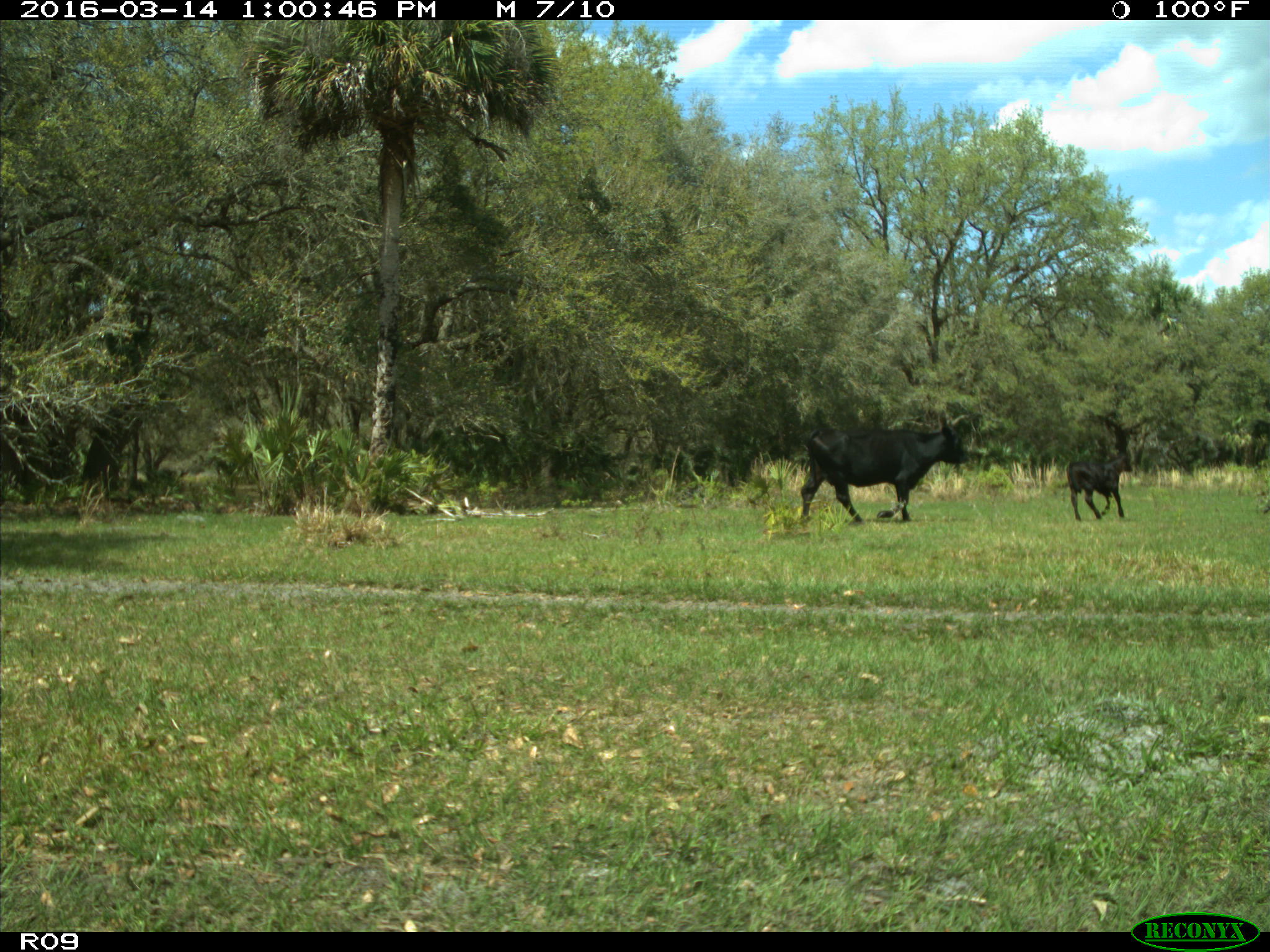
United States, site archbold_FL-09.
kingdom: Animalia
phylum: Chordata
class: Mammalia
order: Artiodactyla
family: Bovidae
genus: Bos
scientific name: Bos taurus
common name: domestic cow